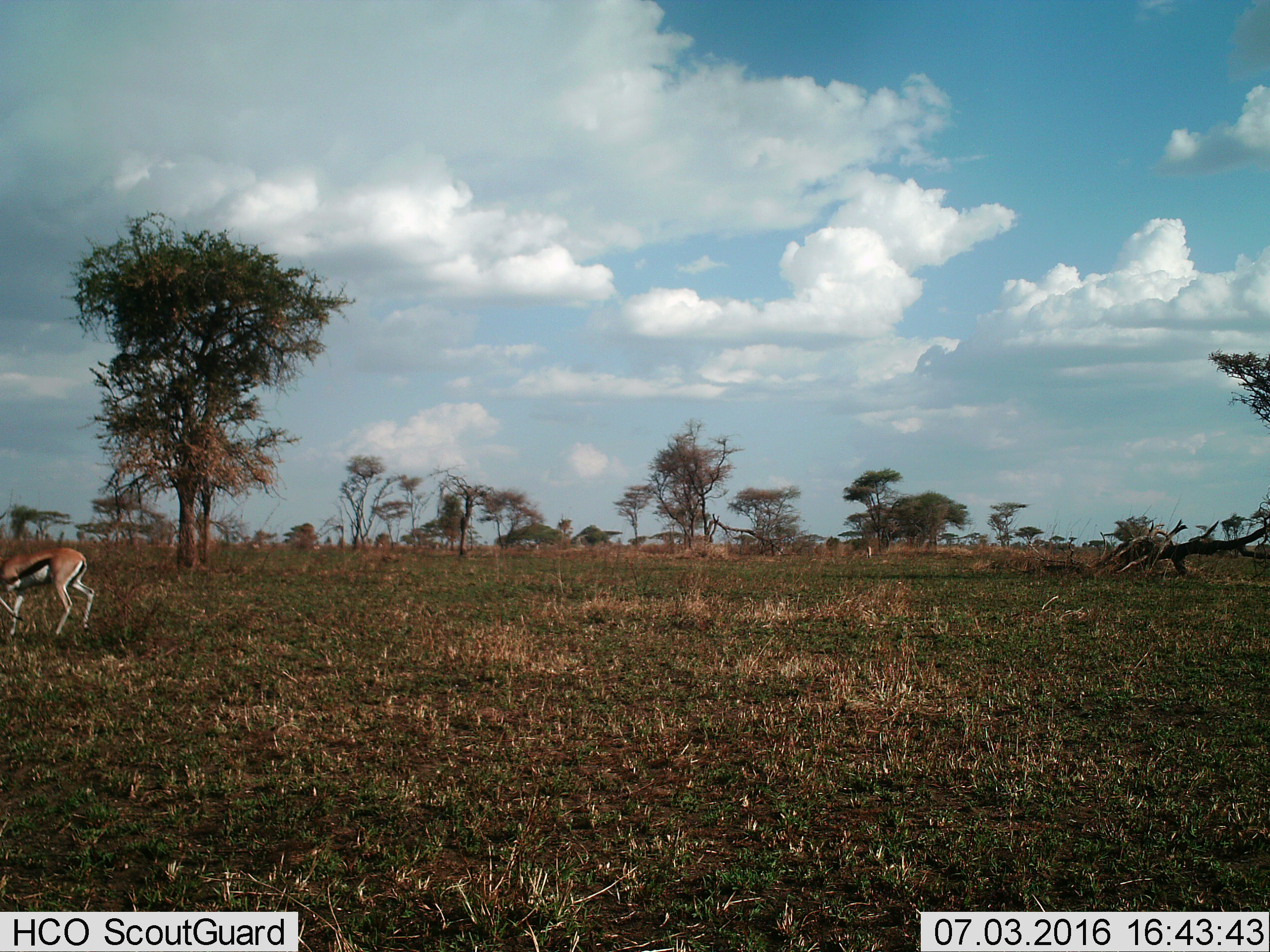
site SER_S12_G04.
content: unidentified animal